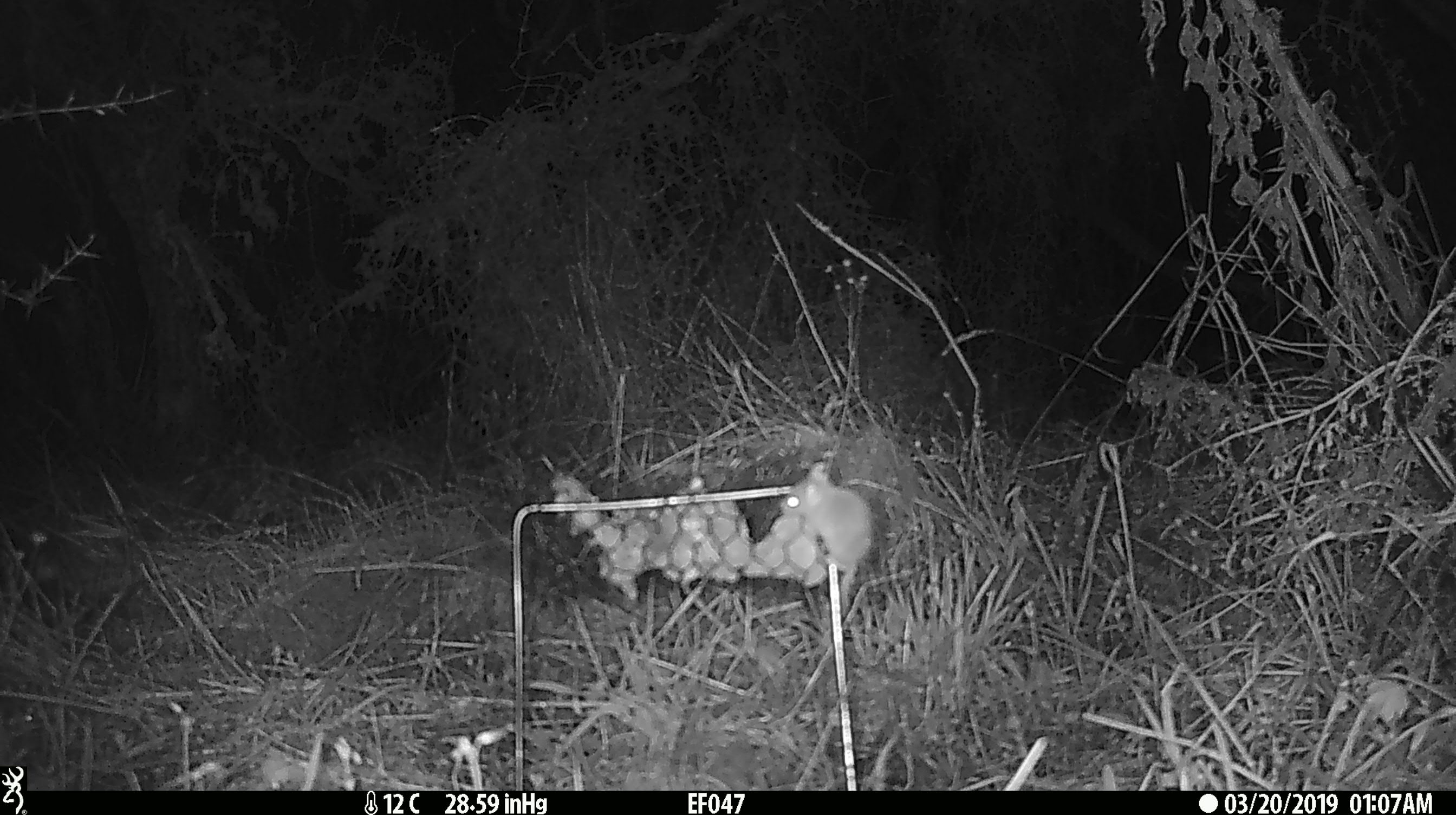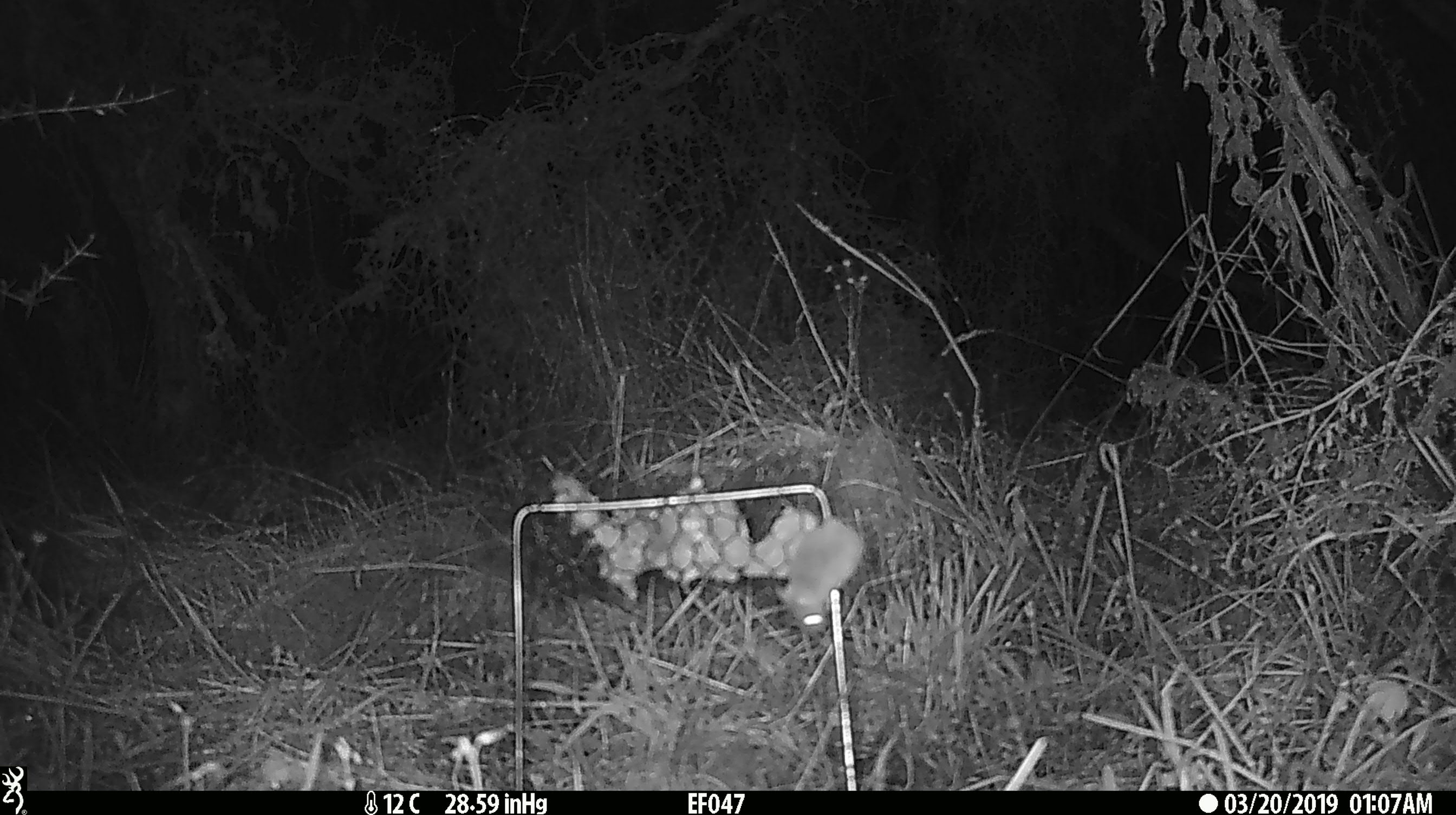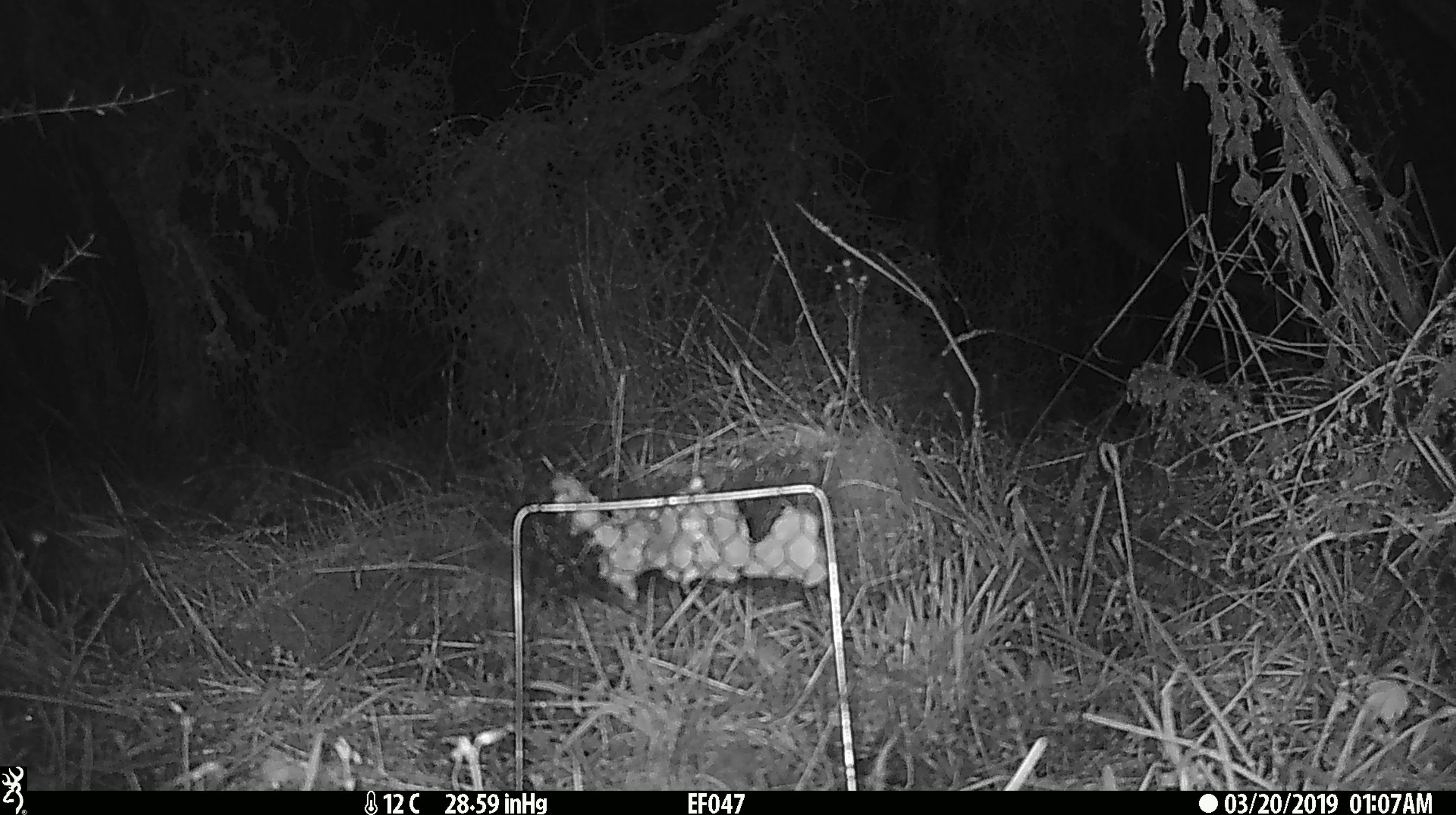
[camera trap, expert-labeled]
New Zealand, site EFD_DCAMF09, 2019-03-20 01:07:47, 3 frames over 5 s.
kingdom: Animalia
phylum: Chordata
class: Mammalia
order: Rodentia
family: Muridae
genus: Mus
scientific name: Mus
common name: mouse